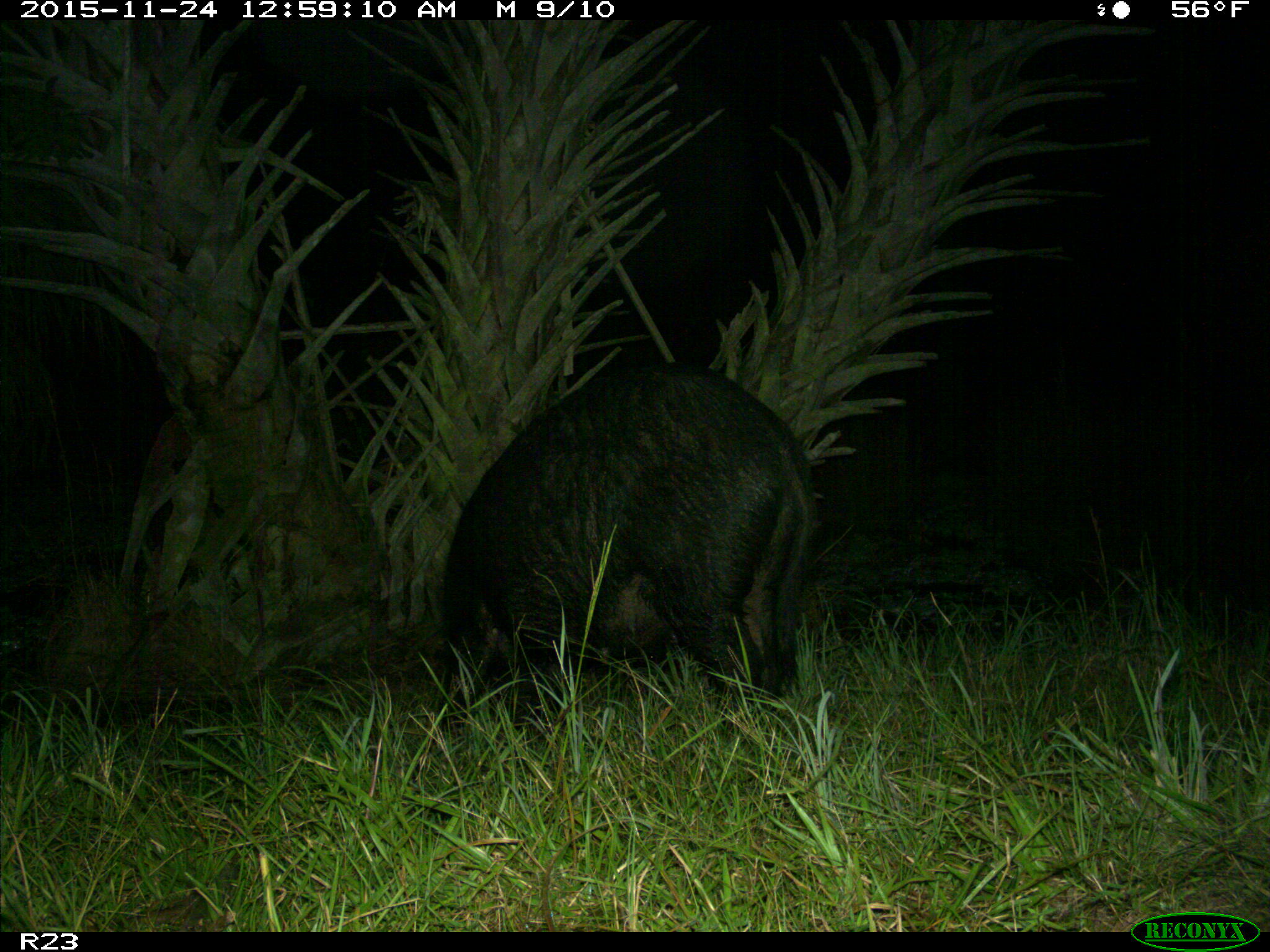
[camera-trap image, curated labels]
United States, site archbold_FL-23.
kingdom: Animalia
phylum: Chordata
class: Mammalia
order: Artiodactyla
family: Suidae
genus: Sus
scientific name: Sus scrofa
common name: wild boar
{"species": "Sus scrofa (wild boar)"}